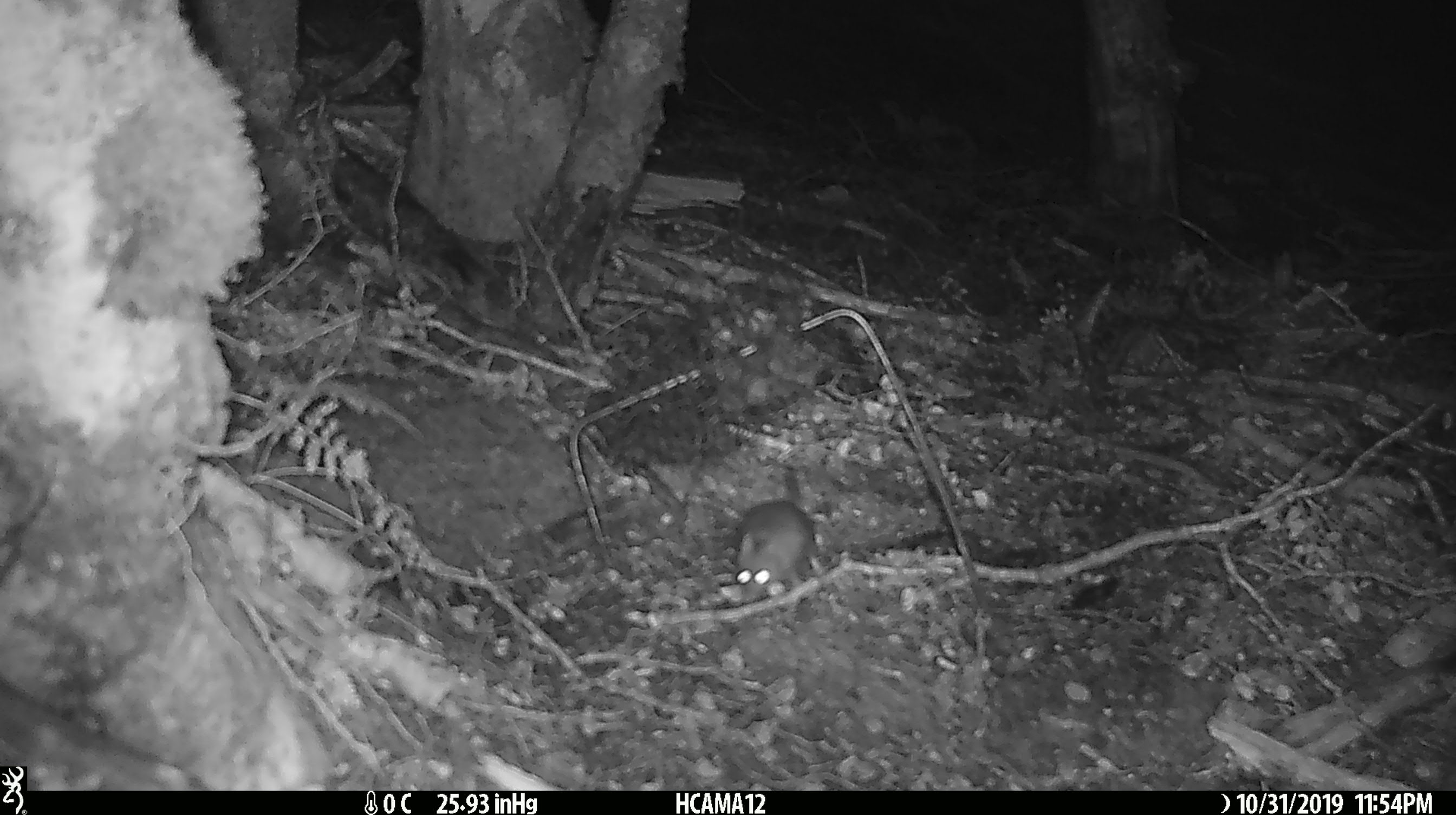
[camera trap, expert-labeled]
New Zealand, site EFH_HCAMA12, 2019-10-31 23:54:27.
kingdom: Animalia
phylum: Chordata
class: Mammalia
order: Rodentia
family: Muridae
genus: Mus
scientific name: Mus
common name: mouse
Mouse (Mus).